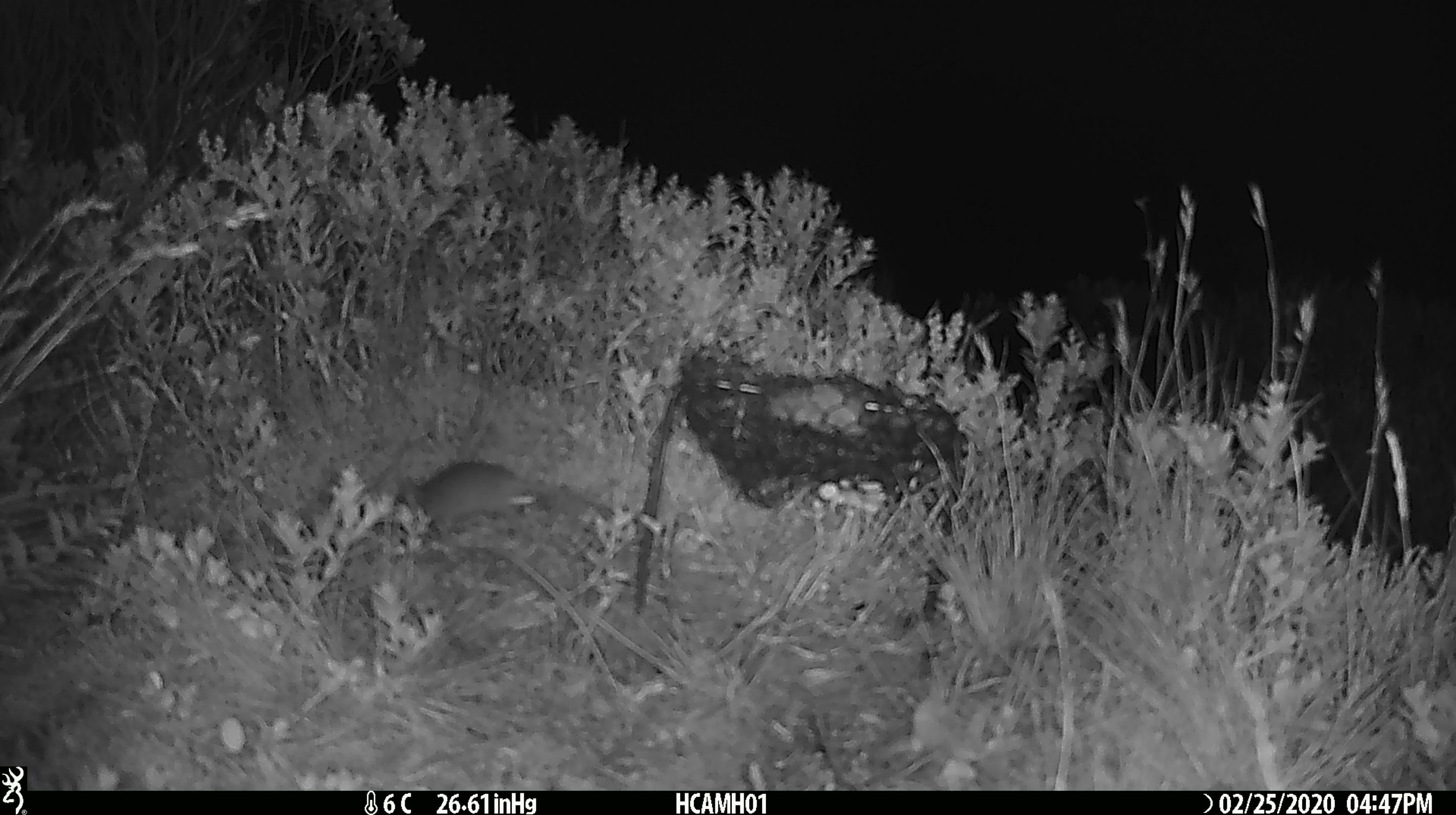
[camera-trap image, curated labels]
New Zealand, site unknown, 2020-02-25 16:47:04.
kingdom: Animalia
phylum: Chordata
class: Mammalia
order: Rodentia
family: Muridae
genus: Mus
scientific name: Mus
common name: mouse